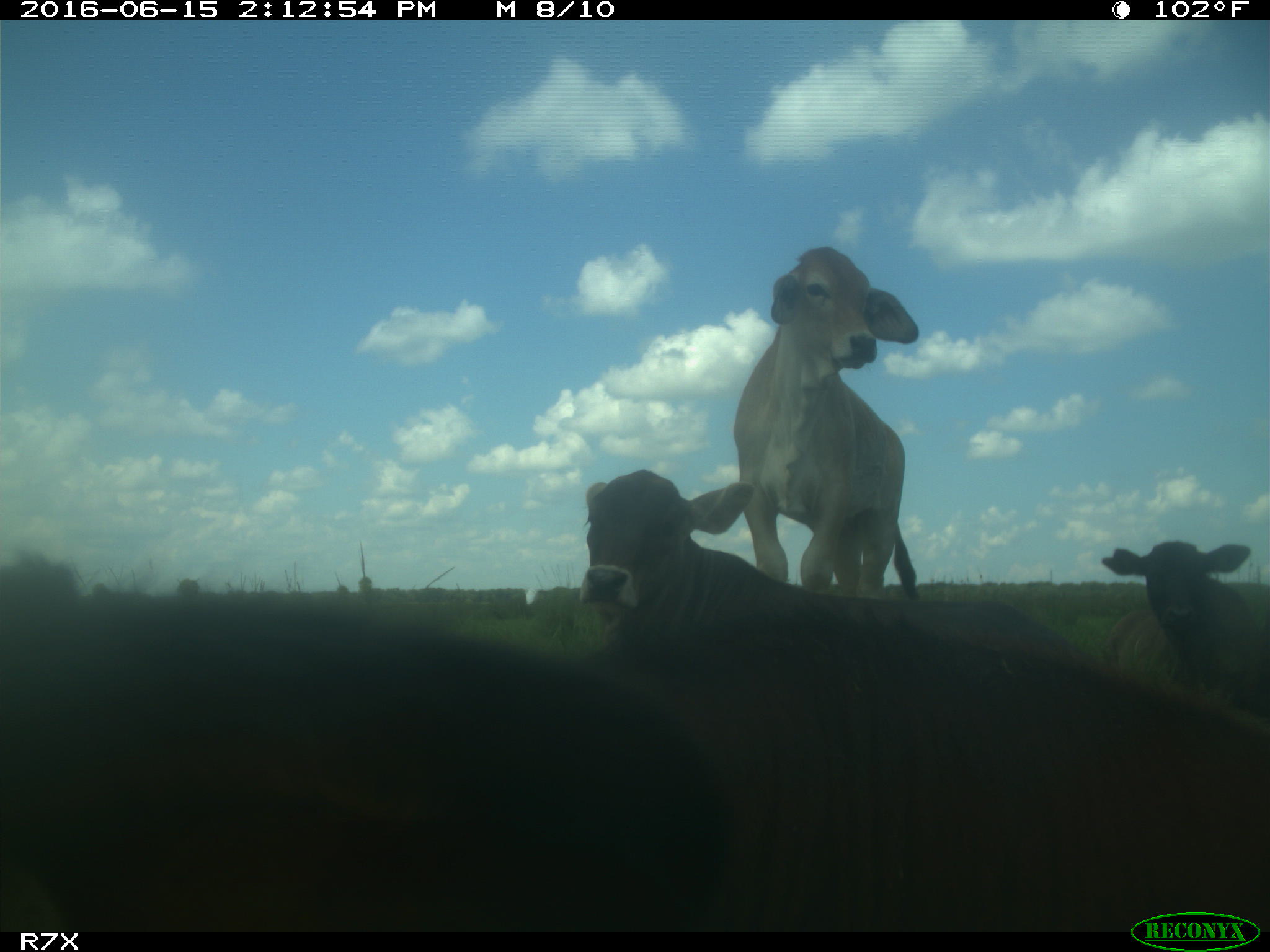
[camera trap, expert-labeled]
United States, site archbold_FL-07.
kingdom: Animalia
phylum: Chordata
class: Mammalia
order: Artiodactyla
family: Bovidae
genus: Bos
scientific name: Bos taurus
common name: domestic cow